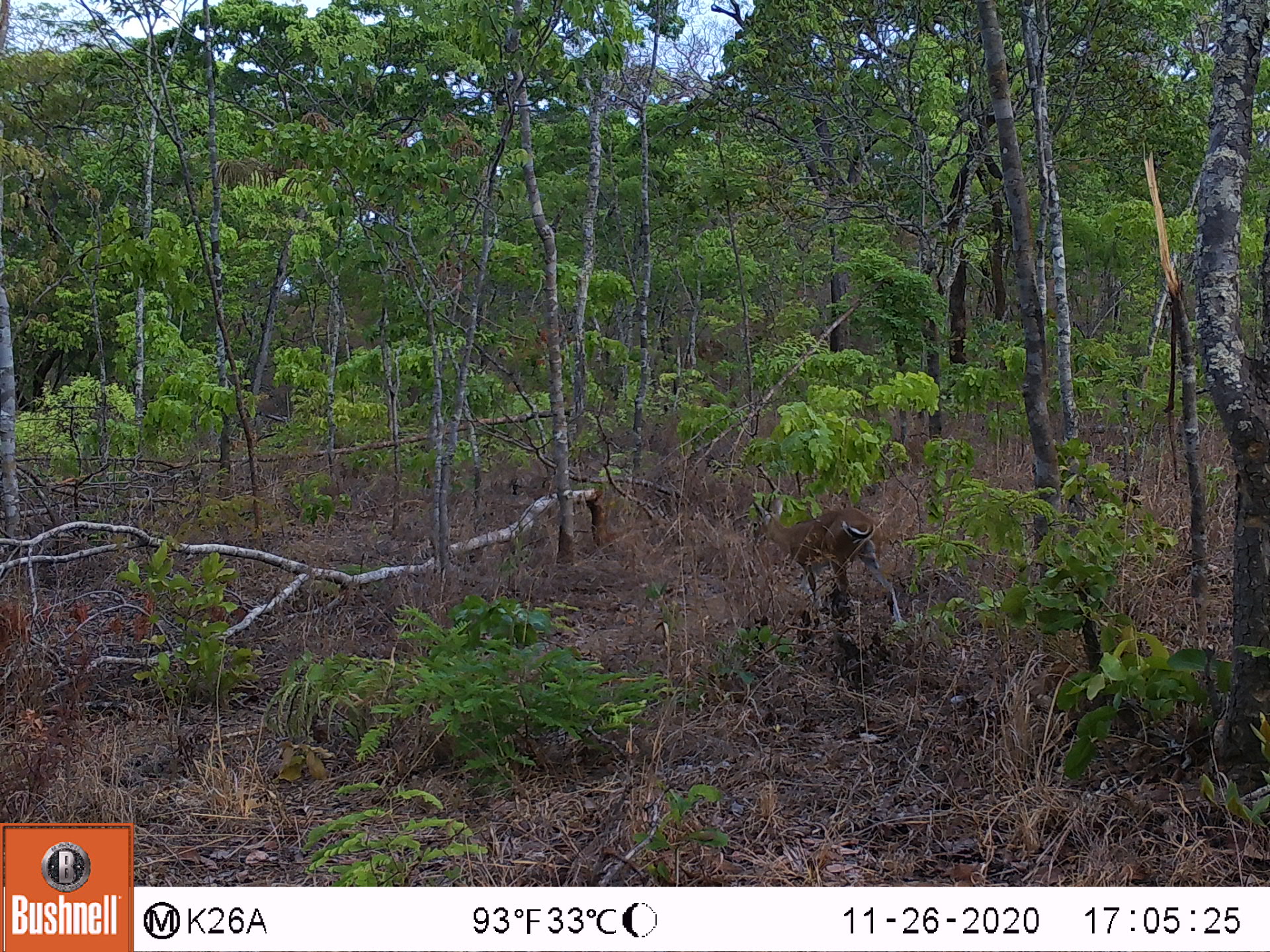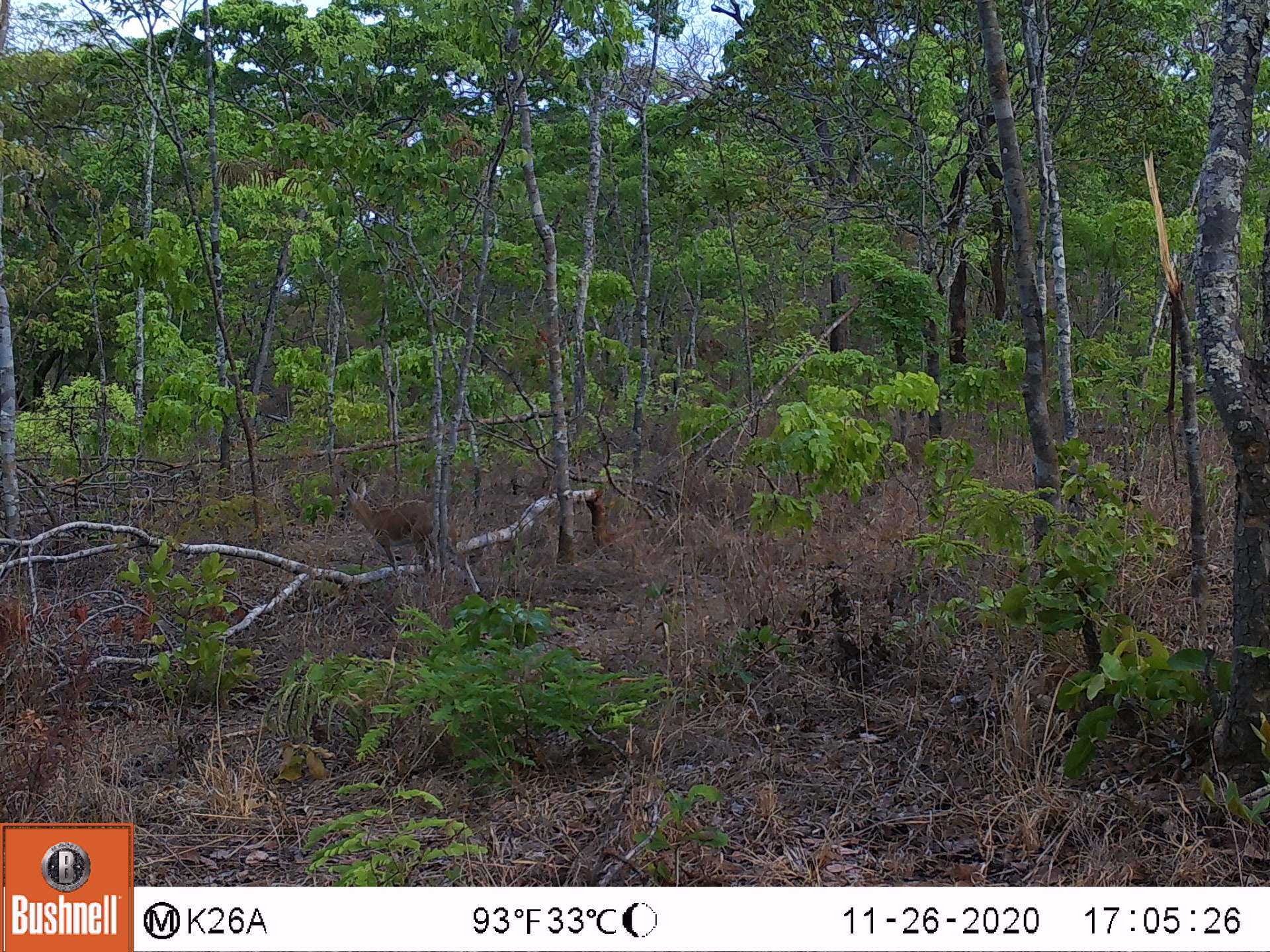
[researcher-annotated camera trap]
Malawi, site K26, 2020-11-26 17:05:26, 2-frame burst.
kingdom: Animalia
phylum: Chordata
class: Mammalia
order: Artiodactyla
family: Bovidae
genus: Sylvicapra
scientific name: Sylvicapra grimmia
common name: common duiker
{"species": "common duiker (Sylvicapra grimmia)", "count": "1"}